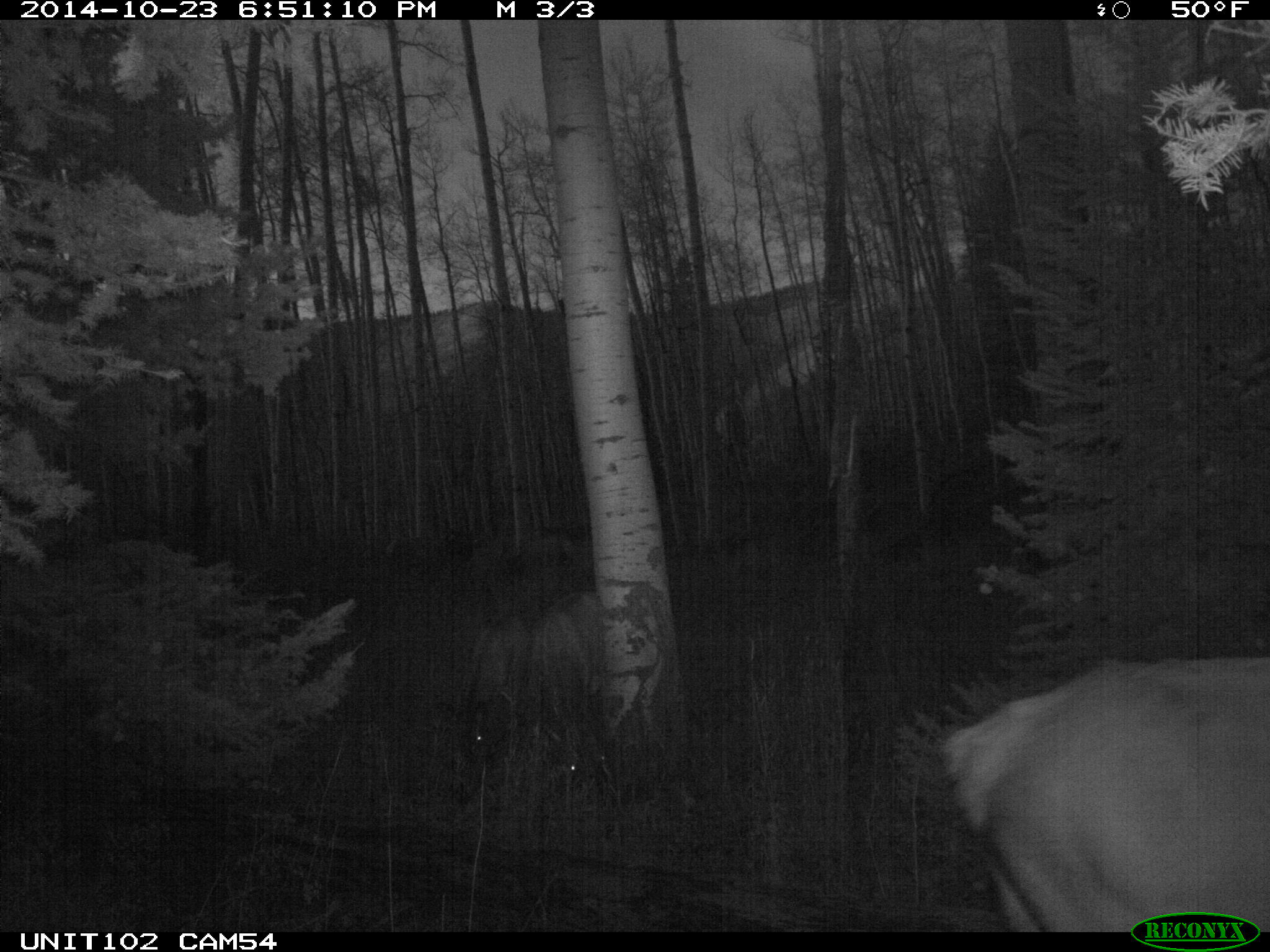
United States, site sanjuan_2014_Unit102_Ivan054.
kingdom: Animalia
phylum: Chordata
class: Mammalia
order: Artiodactyla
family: Cervidae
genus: Cervus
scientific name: Cervus elaphus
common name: red deer